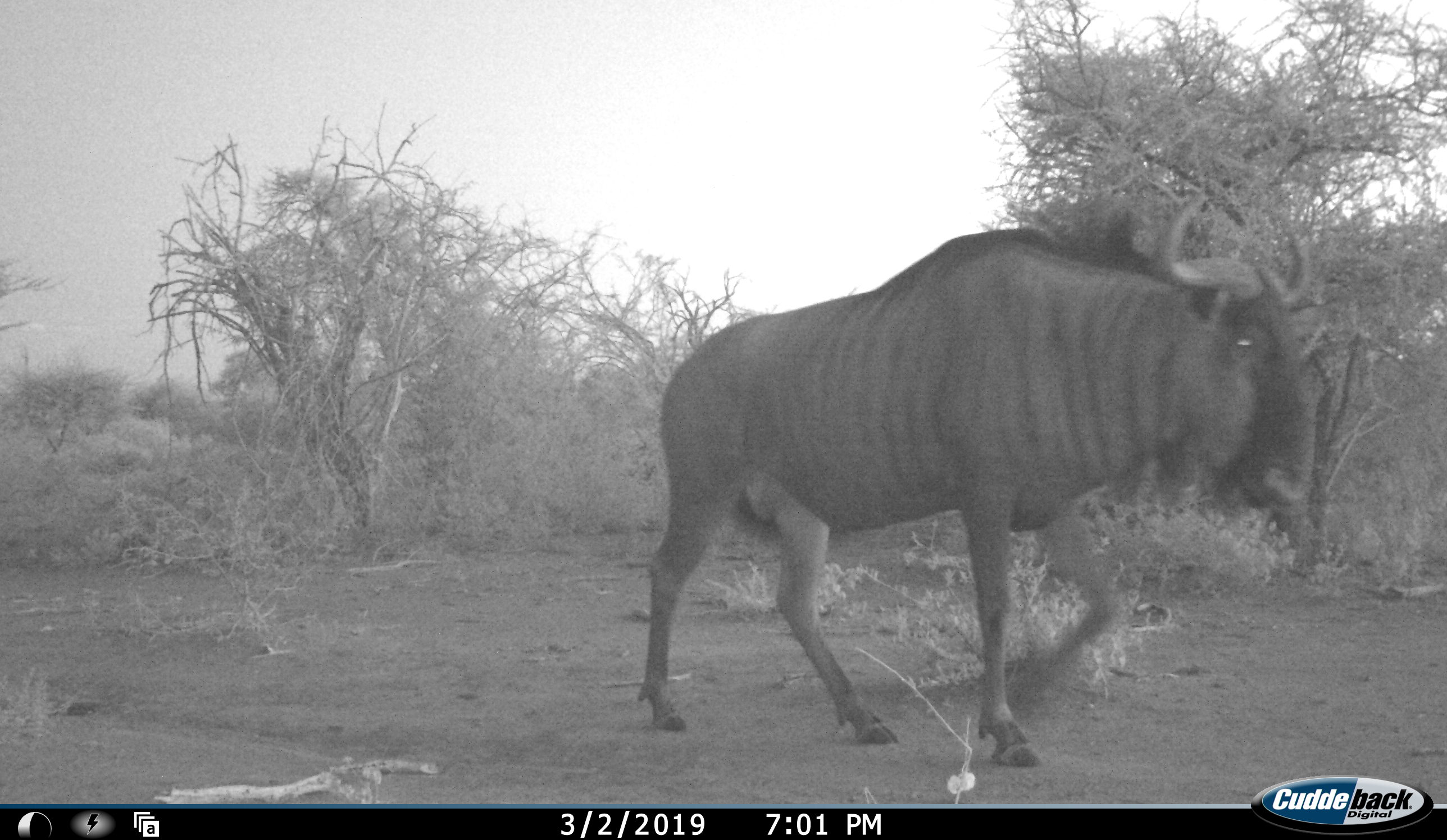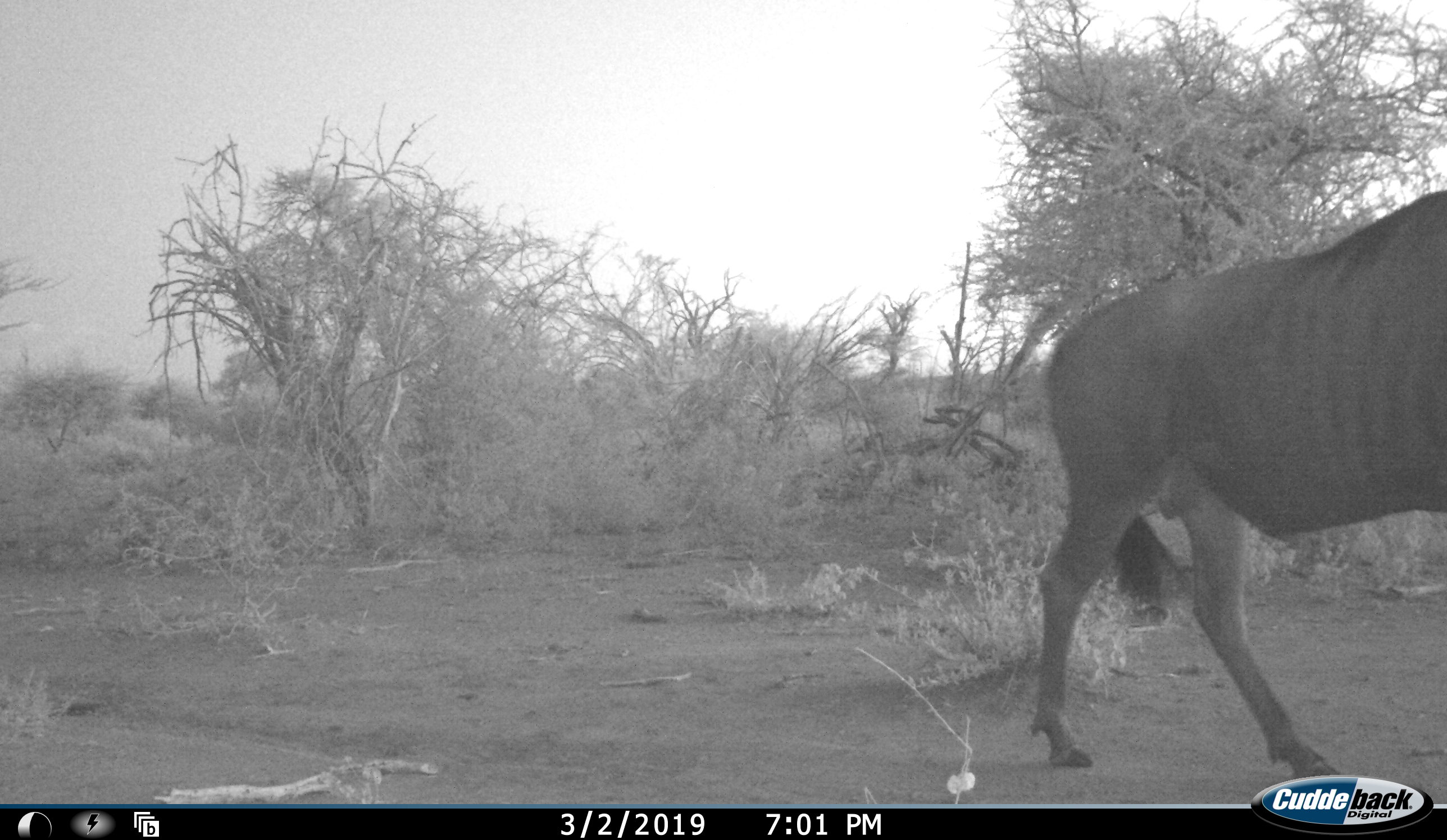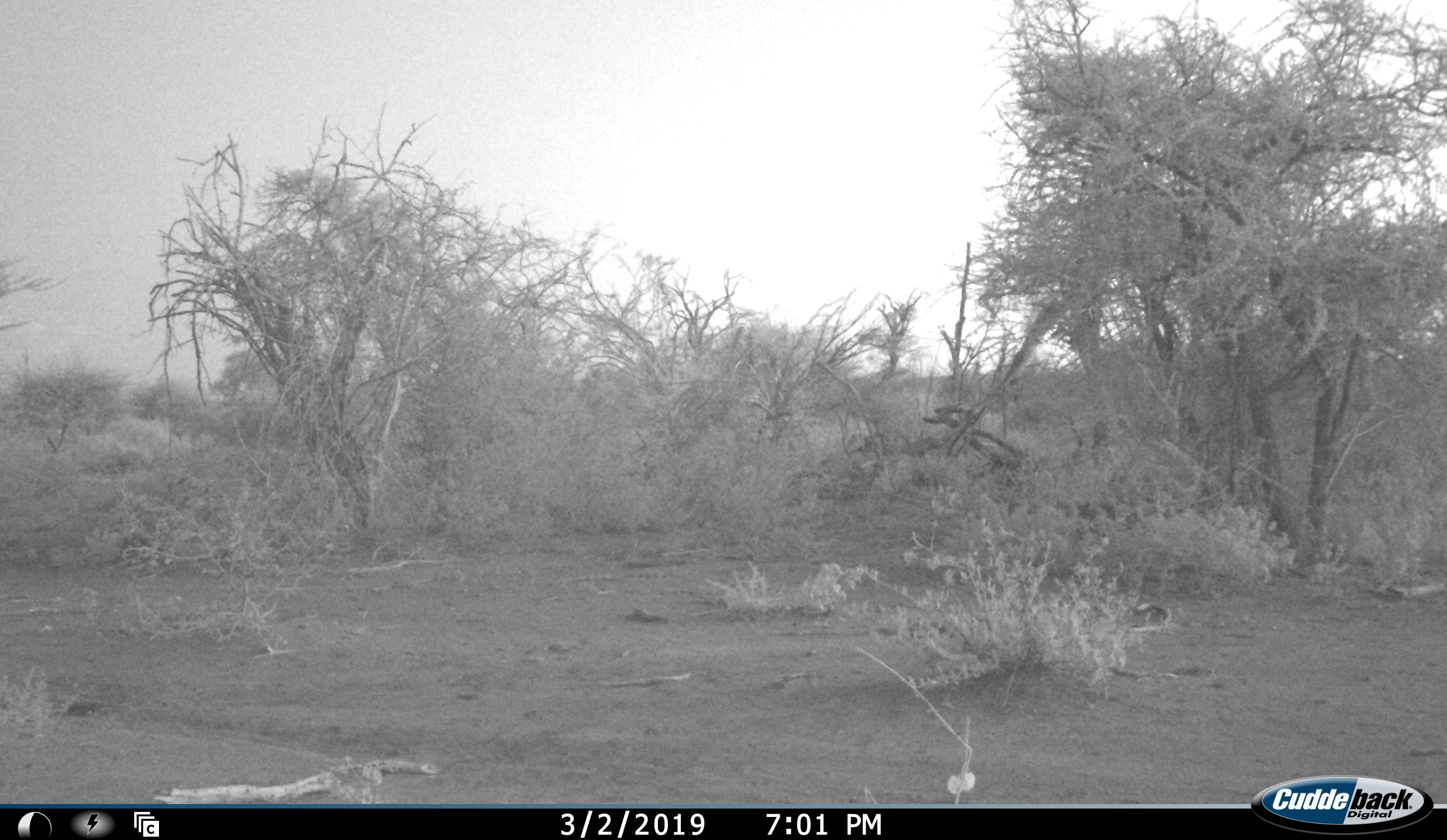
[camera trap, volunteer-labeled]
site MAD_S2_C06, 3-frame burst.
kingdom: Animalia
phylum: Chordata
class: Mammalia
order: Artiodactyla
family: Bovidae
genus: Connochaetes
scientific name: Connochaetes taurinus taurinus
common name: blue wildebeest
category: wildebeestblue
Wildebeestblue (blue wildebeest) (Connochaetes taurinus taurinus), count 1. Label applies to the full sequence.